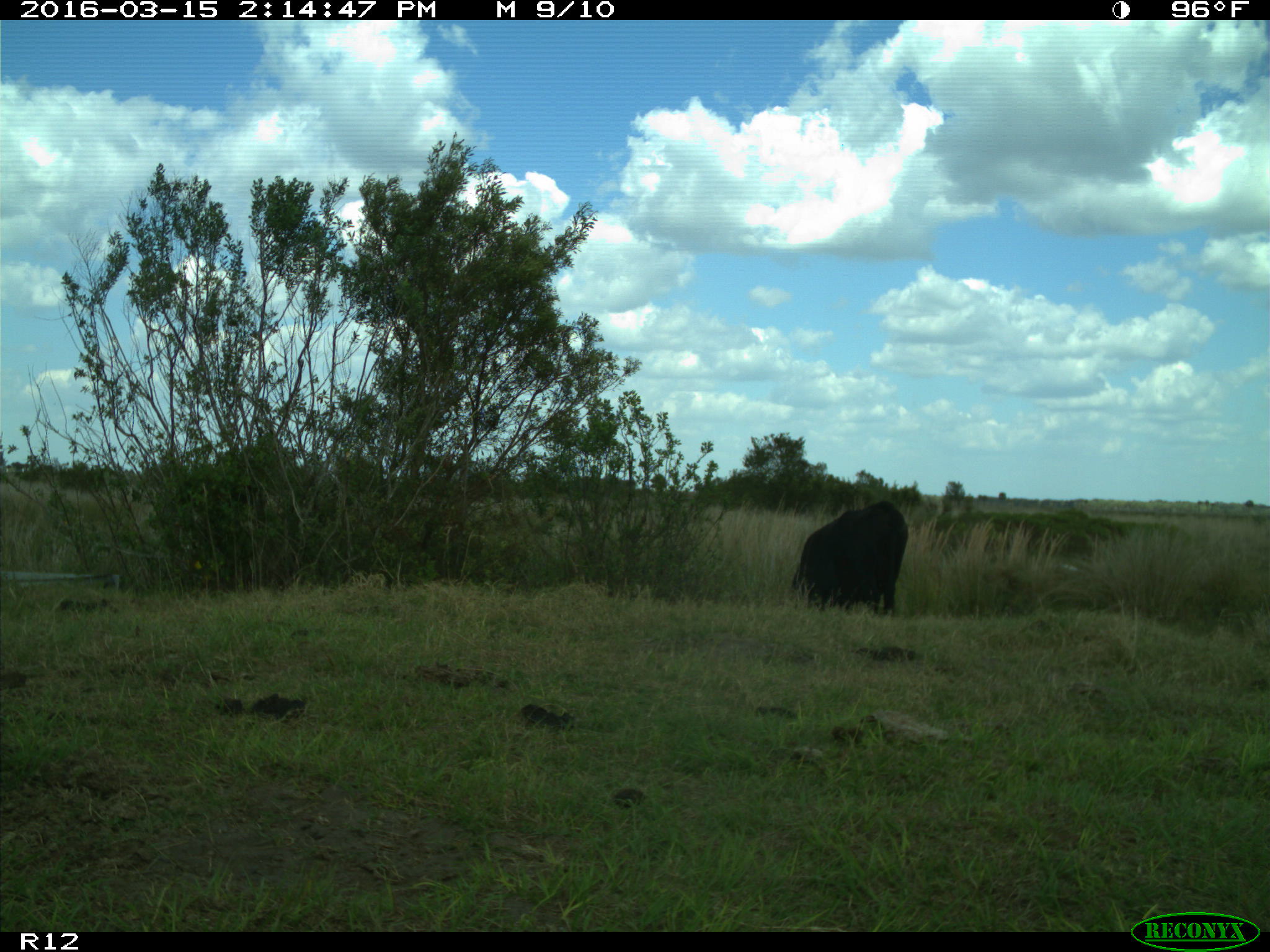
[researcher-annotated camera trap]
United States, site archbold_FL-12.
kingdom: Animalia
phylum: Chordata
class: Mammalia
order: Artiodactyla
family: Bovidae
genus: Bos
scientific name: Bos taurus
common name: domestic cow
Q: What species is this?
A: Bos taurus (domestic cow).